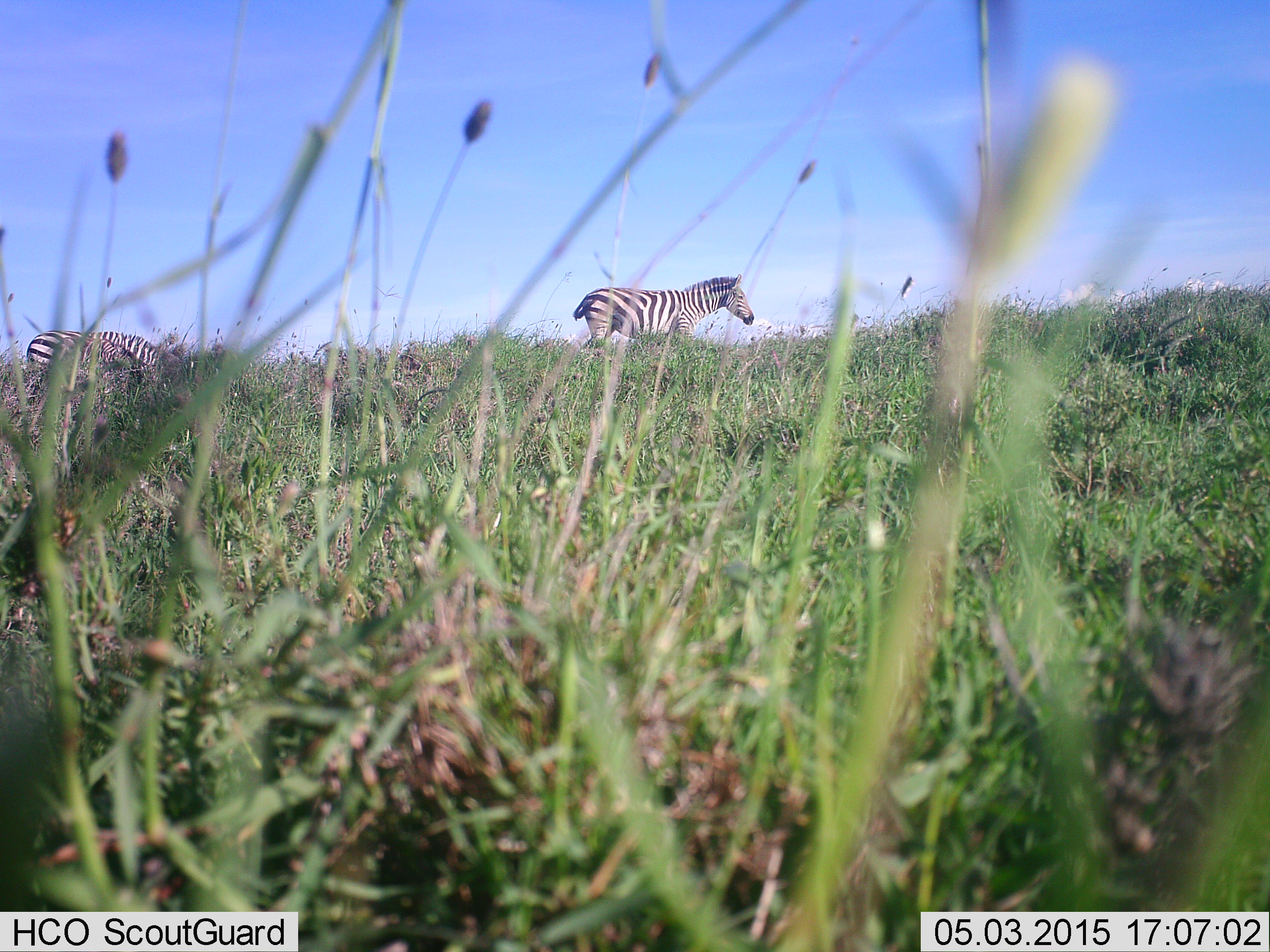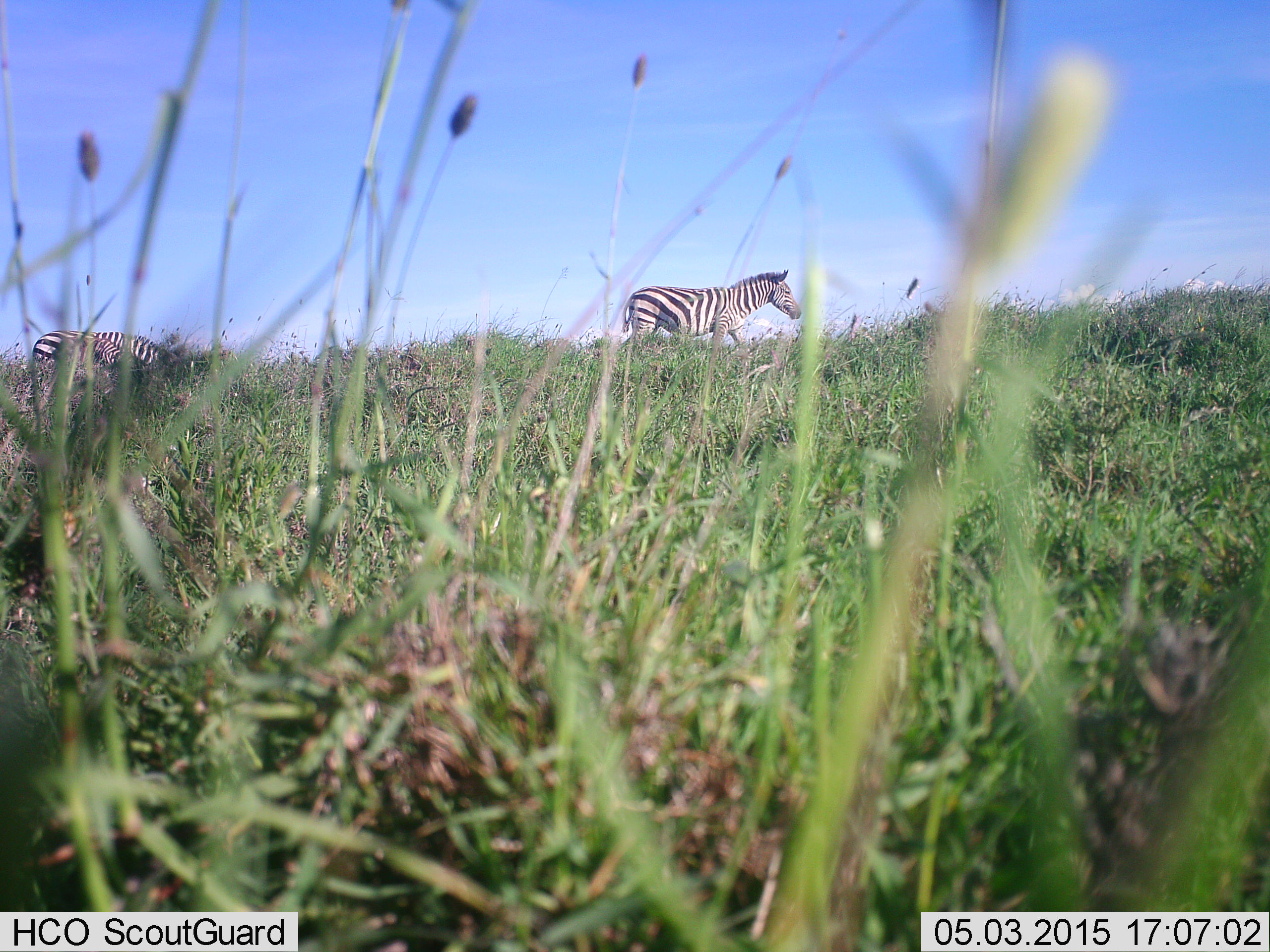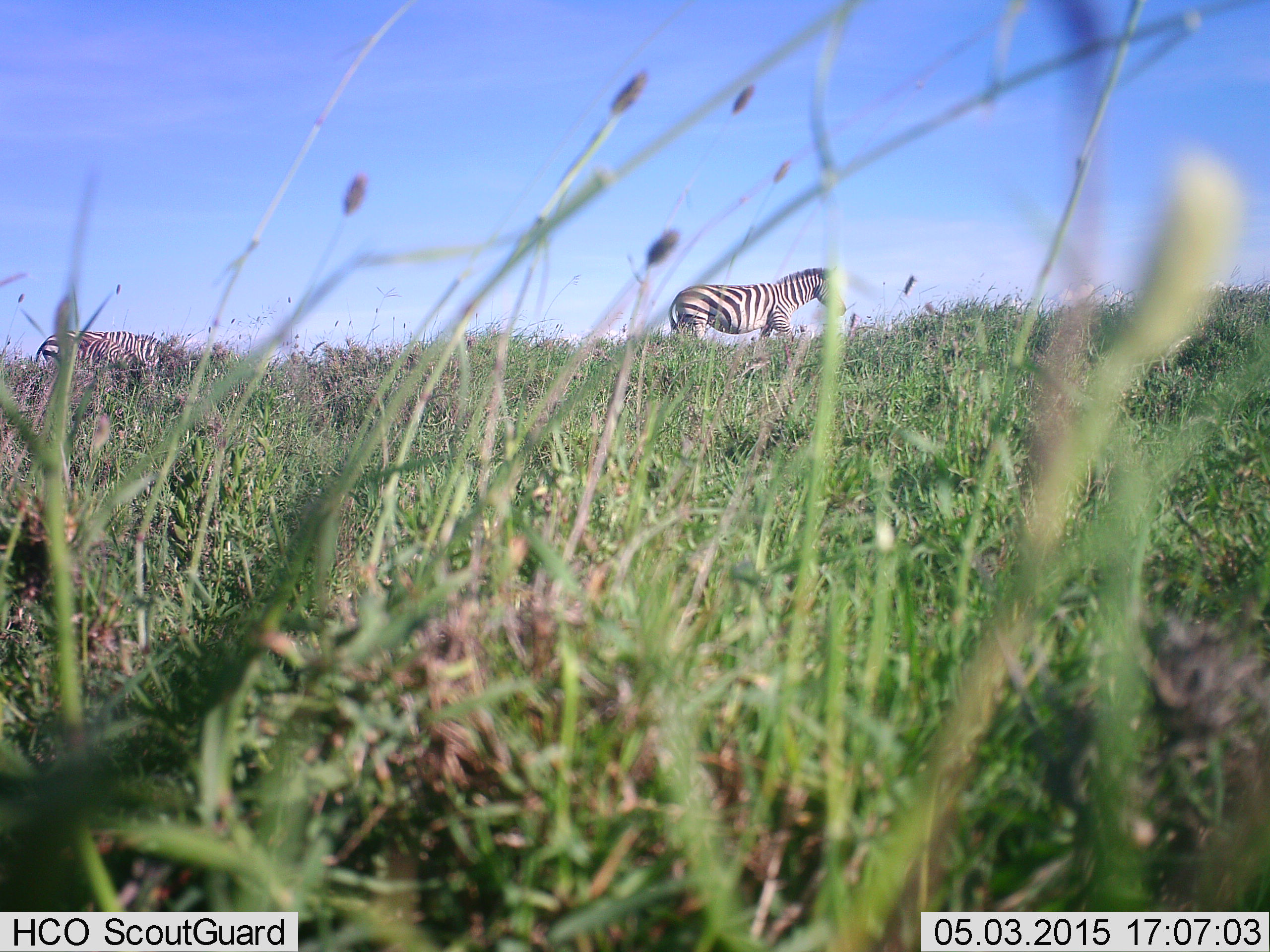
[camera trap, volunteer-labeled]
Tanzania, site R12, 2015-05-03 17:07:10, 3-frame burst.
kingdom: Animalia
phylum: Chordata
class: Mammalia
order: Perissodactyla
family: Equidae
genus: Equus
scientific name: Equus quagga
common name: plains zebra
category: zebra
Zebra (plains zebra) (Equus quagga), count 2. Behavior (volunteer vote fractions): standing 20%, resting 0%, moving 90%, interacting 0%. Young present (vote fraction): 0%. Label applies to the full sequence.